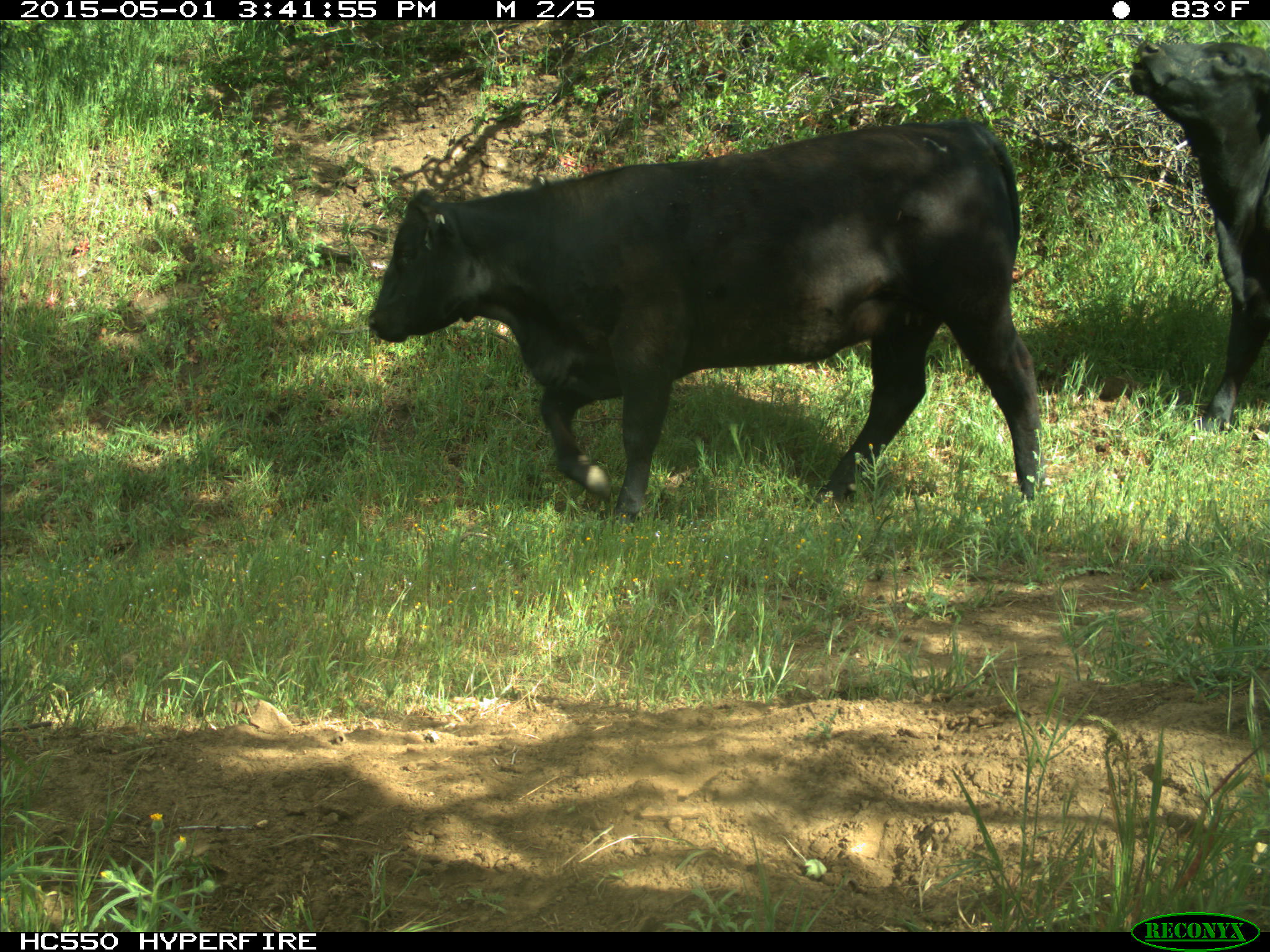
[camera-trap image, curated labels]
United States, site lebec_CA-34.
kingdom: Animalia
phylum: Chordata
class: Mammalia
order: Artiodactyla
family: Bovidae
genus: Bos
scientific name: Bos taurus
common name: domestic cow